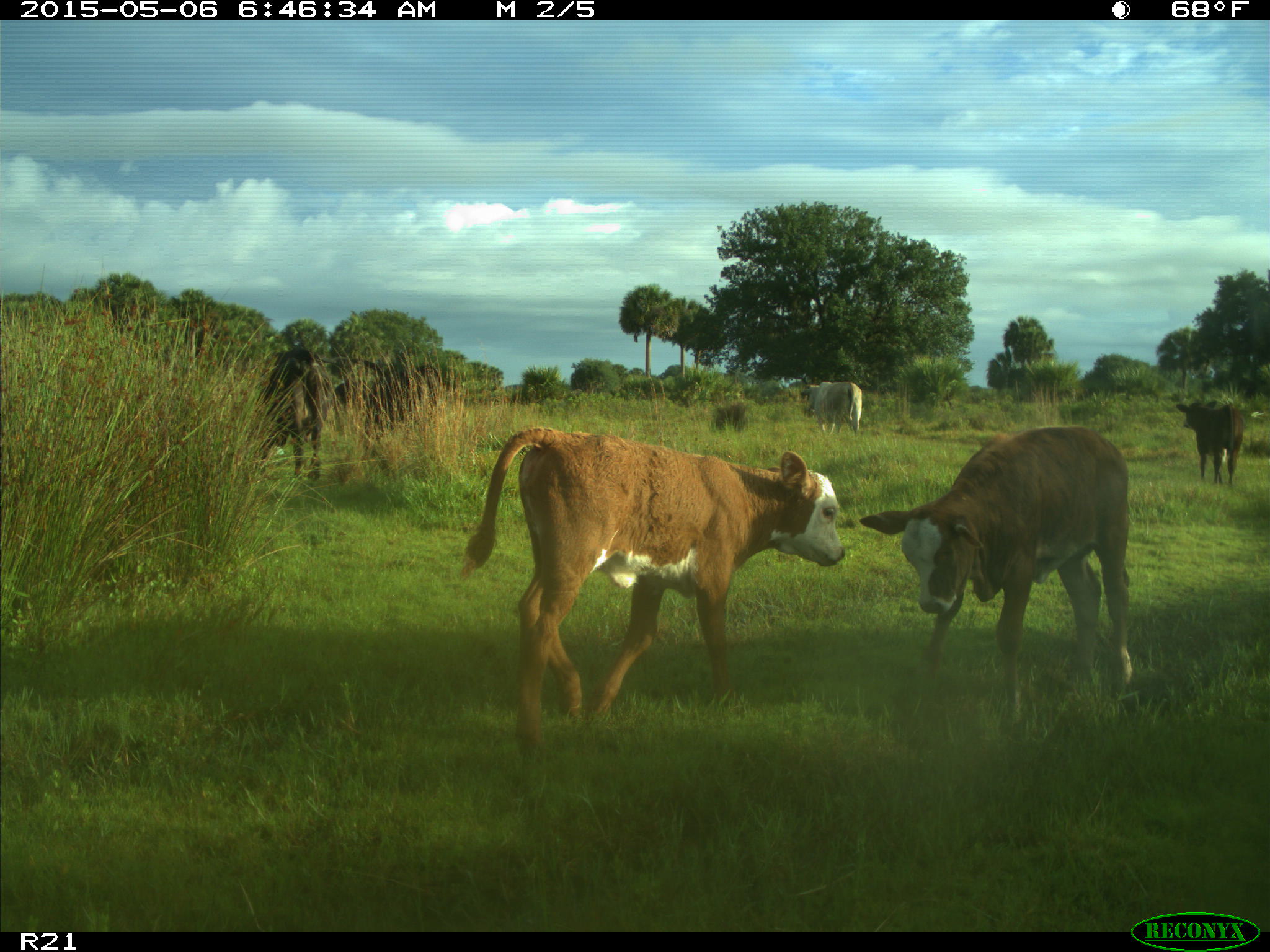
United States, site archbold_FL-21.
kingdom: Animalia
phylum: Chordata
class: Mammalia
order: Artiodactyla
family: Bovidae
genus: Bos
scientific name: Bos taurus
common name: domestic cow